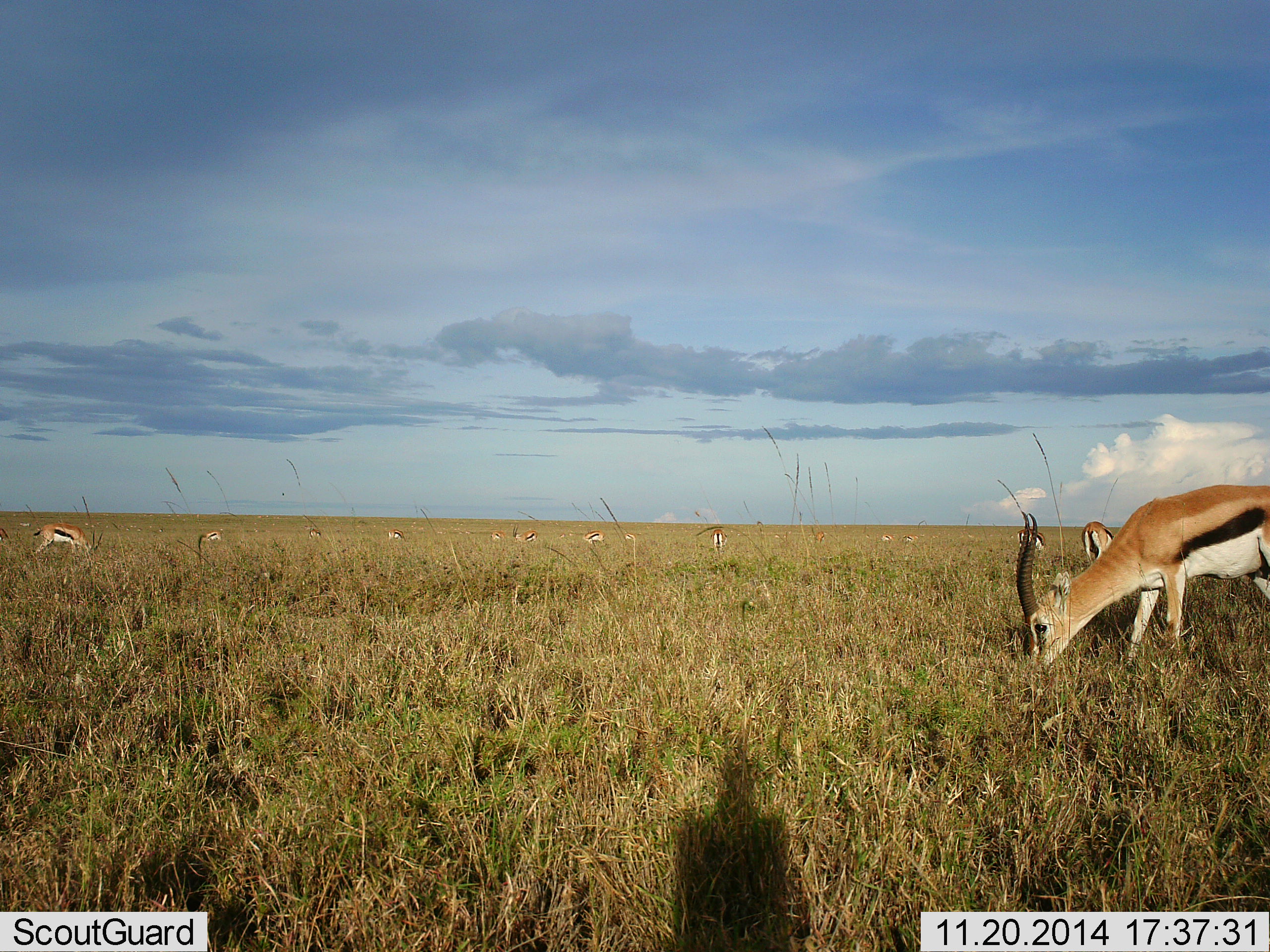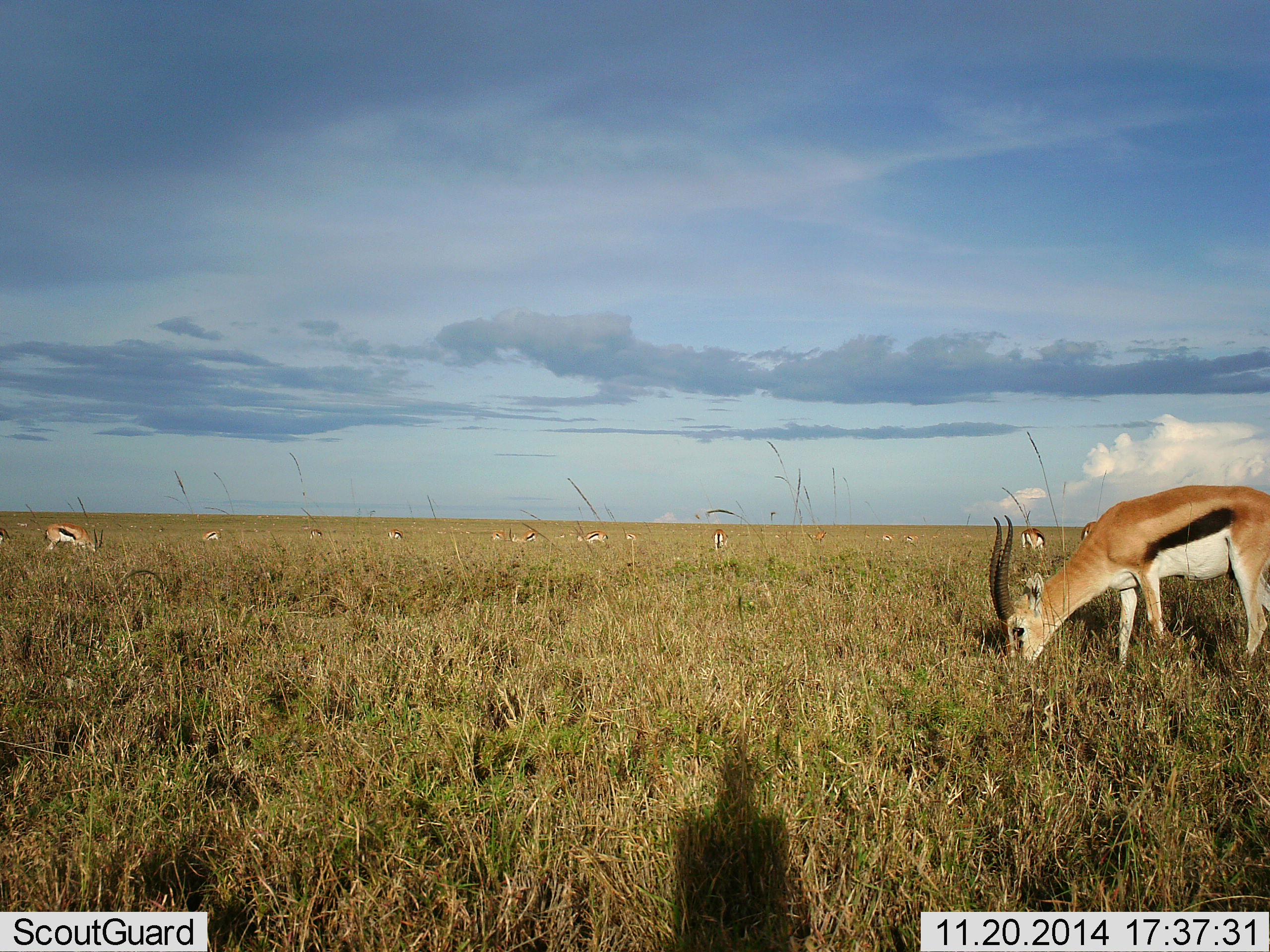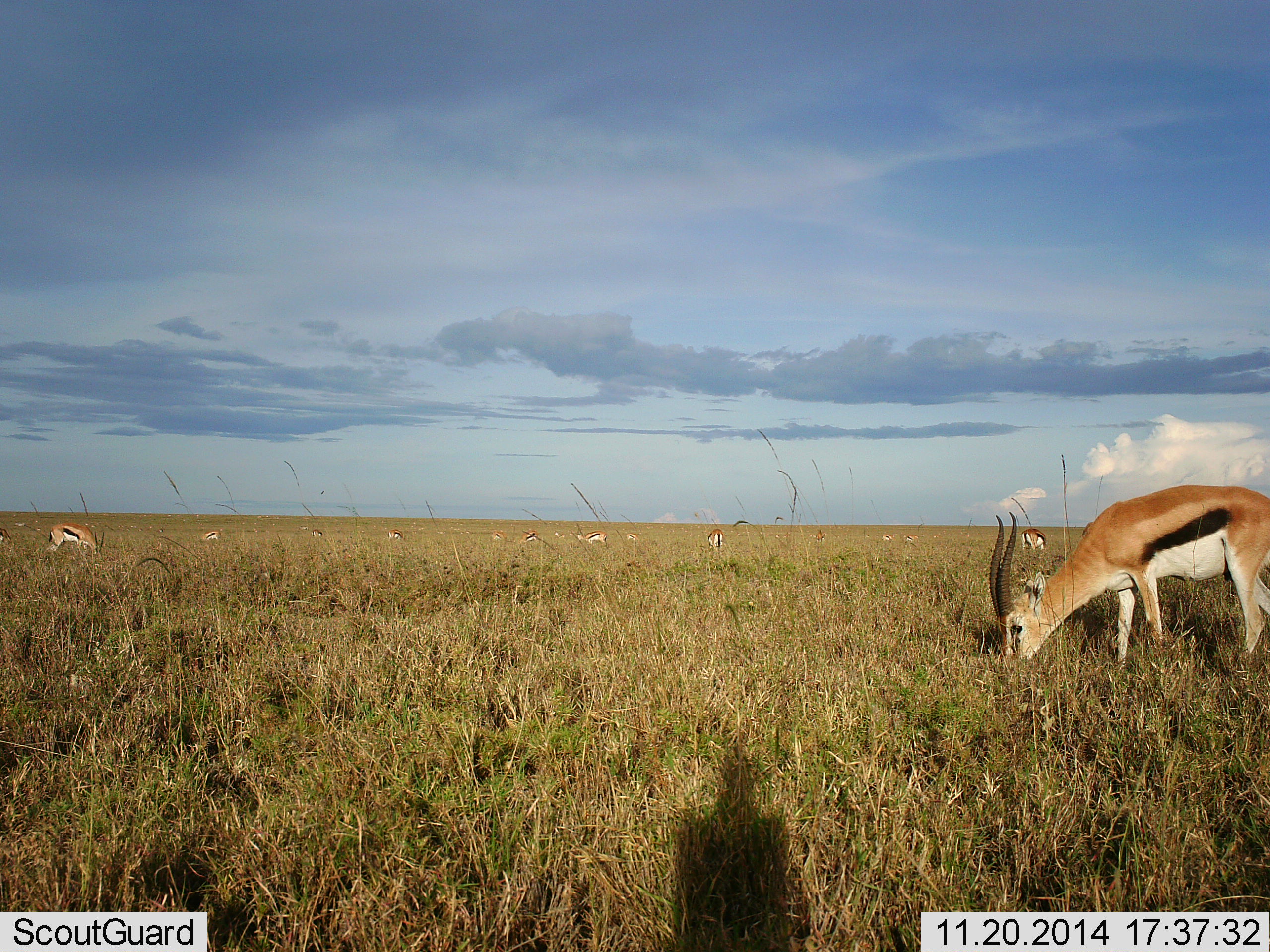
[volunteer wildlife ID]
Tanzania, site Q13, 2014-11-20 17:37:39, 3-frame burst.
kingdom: Animalia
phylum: Chordata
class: Mammalia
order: Artiodactyla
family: Bovidae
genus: Eudorcas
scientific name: Eudorcas thomsonii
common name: thomson's gazelle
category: gazellethomsons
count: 11-50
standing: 30%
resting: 0%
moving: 0%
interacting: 0%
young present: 0%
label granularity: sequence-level